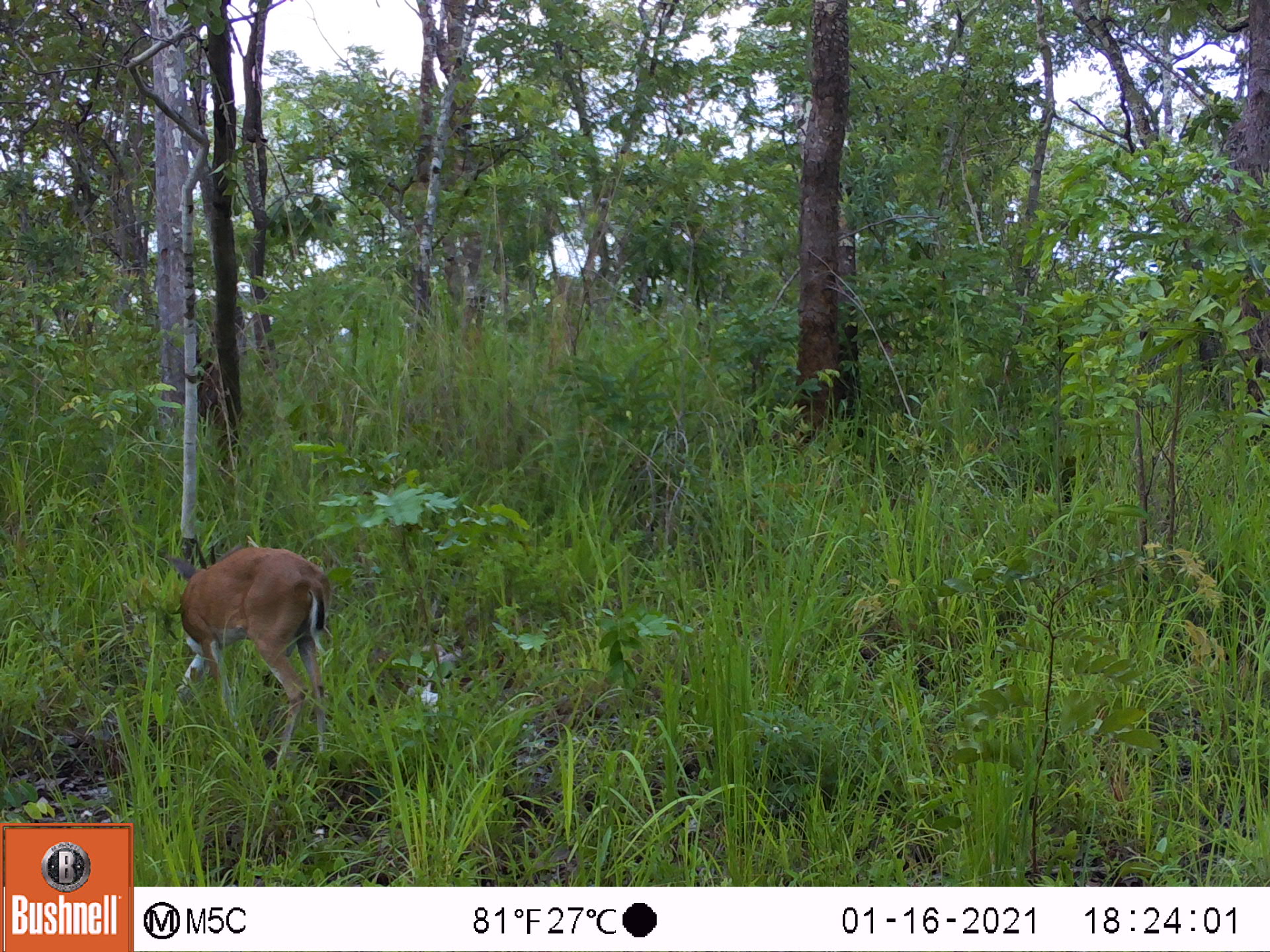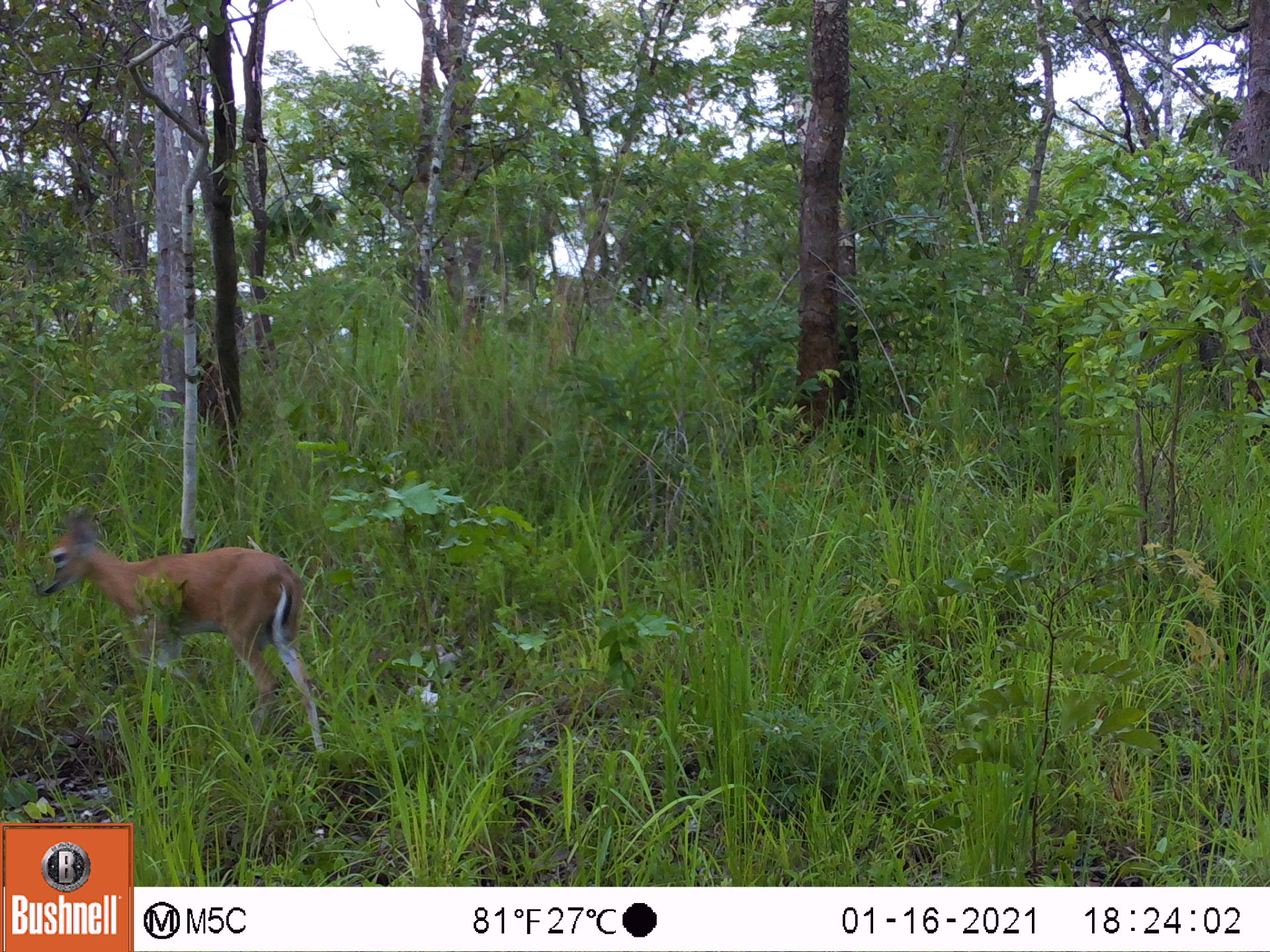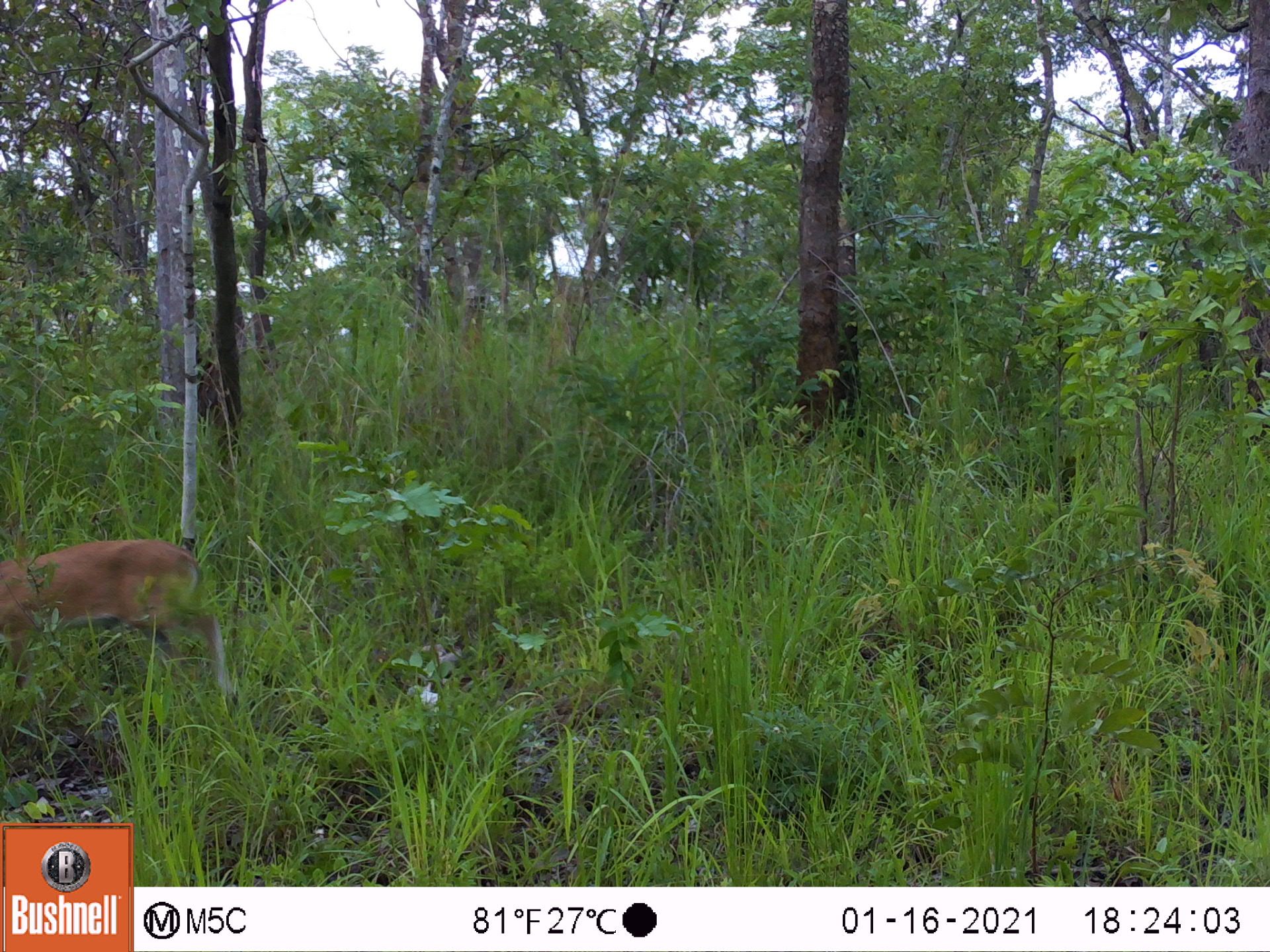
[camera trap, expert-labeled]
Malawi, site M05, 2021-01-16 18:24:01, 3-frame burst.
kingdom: Animalia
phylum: Chordata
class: Mammalia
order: Artiodactyla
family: Bovidae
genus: Sylvicapra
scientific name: Sylvicapra grimmia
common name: common duiker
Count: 1.